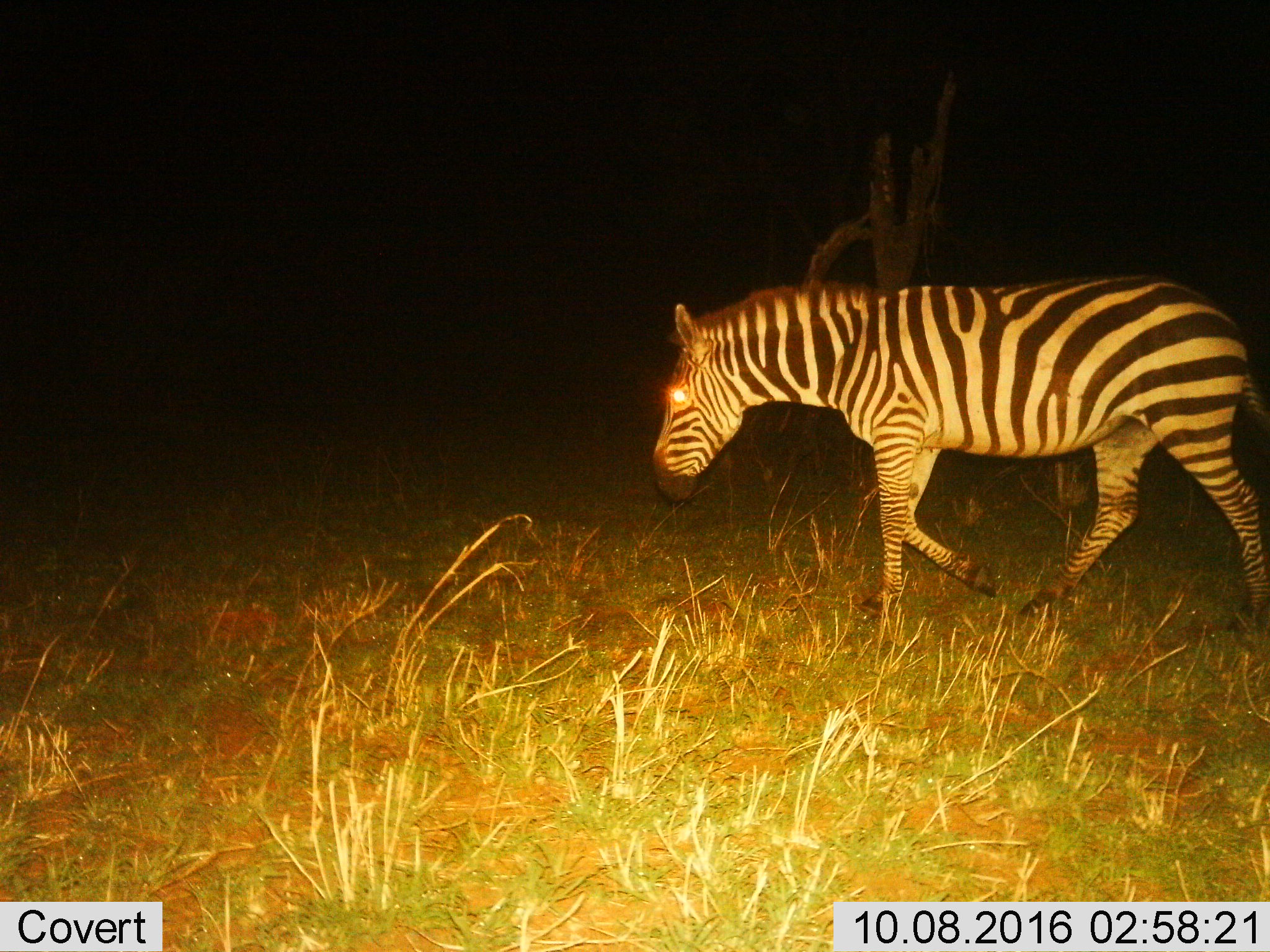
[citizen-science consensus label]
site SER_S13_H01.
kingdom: Animalia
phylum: Chordata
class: Mammalia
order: Perissodactyla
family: Equidae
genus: Equus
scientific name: Equus quagga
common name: plains zebra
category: zebraplains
Zebraplains (plains zebra) (Equus quagga), count 1. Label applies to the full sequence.